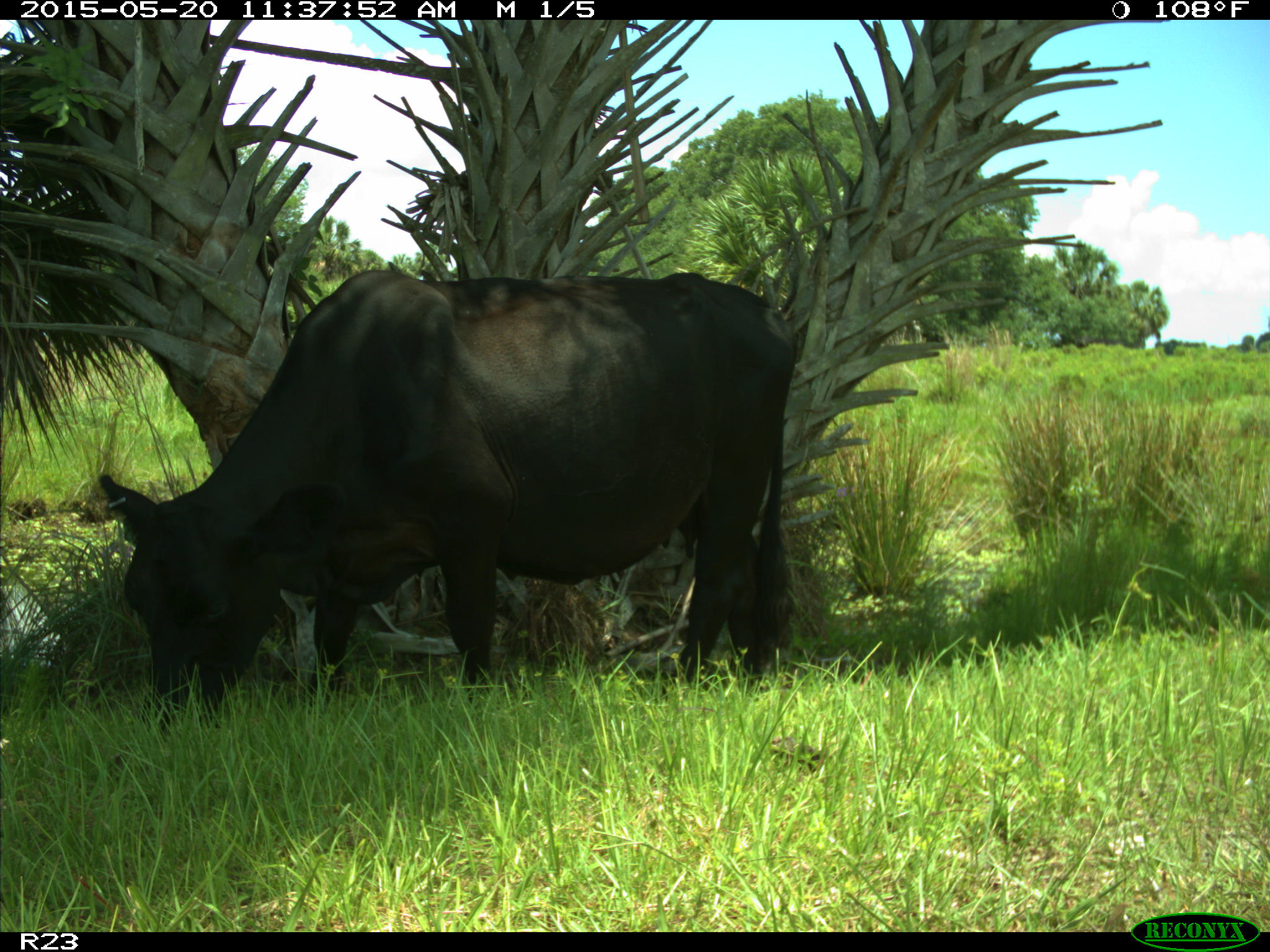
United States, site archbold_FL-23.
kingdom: Animalia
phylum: Chordata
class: Mammalia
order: Artiodactyla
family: Suidae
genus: Sus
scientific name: Sus scrofa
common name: wild boar